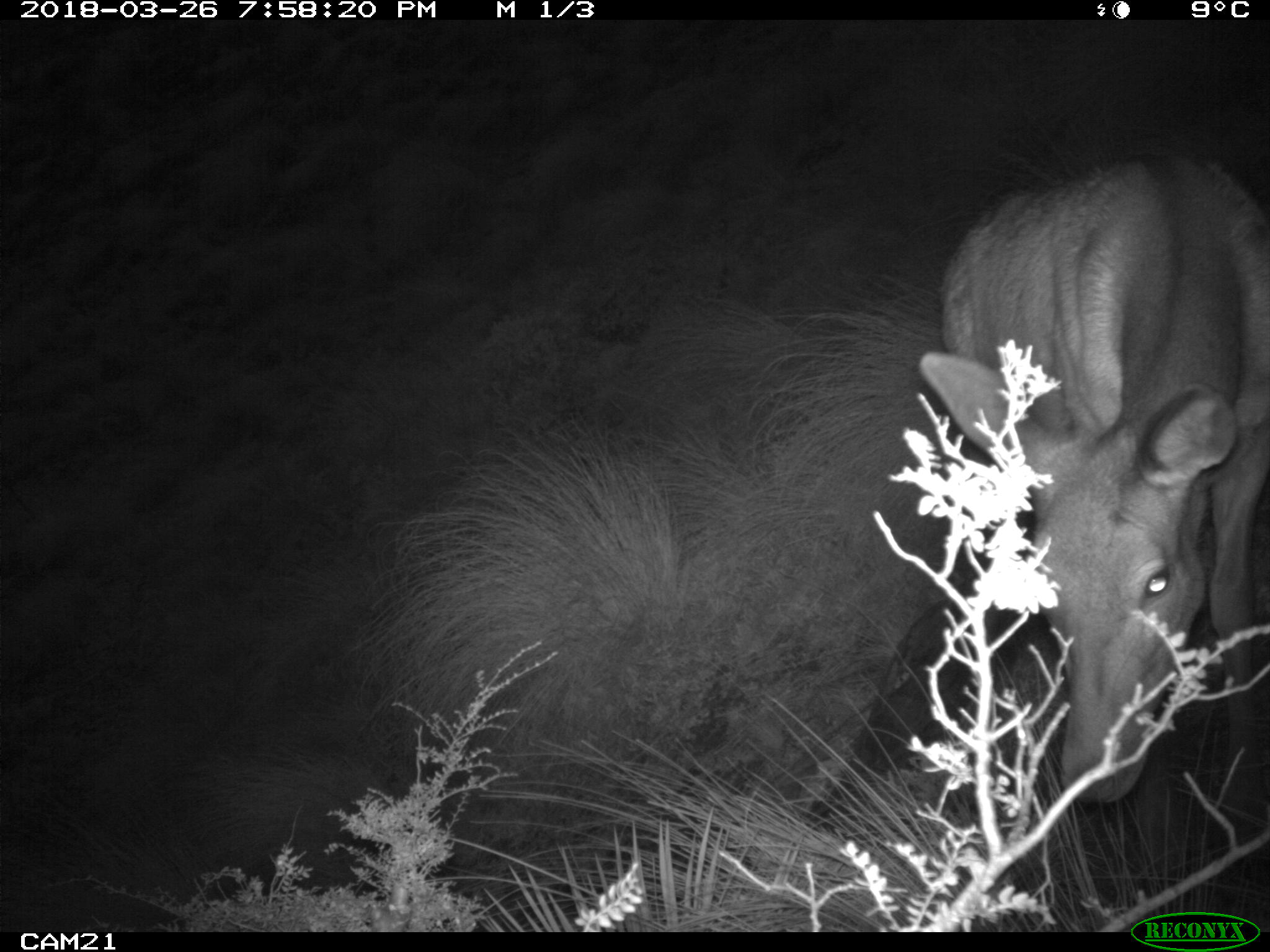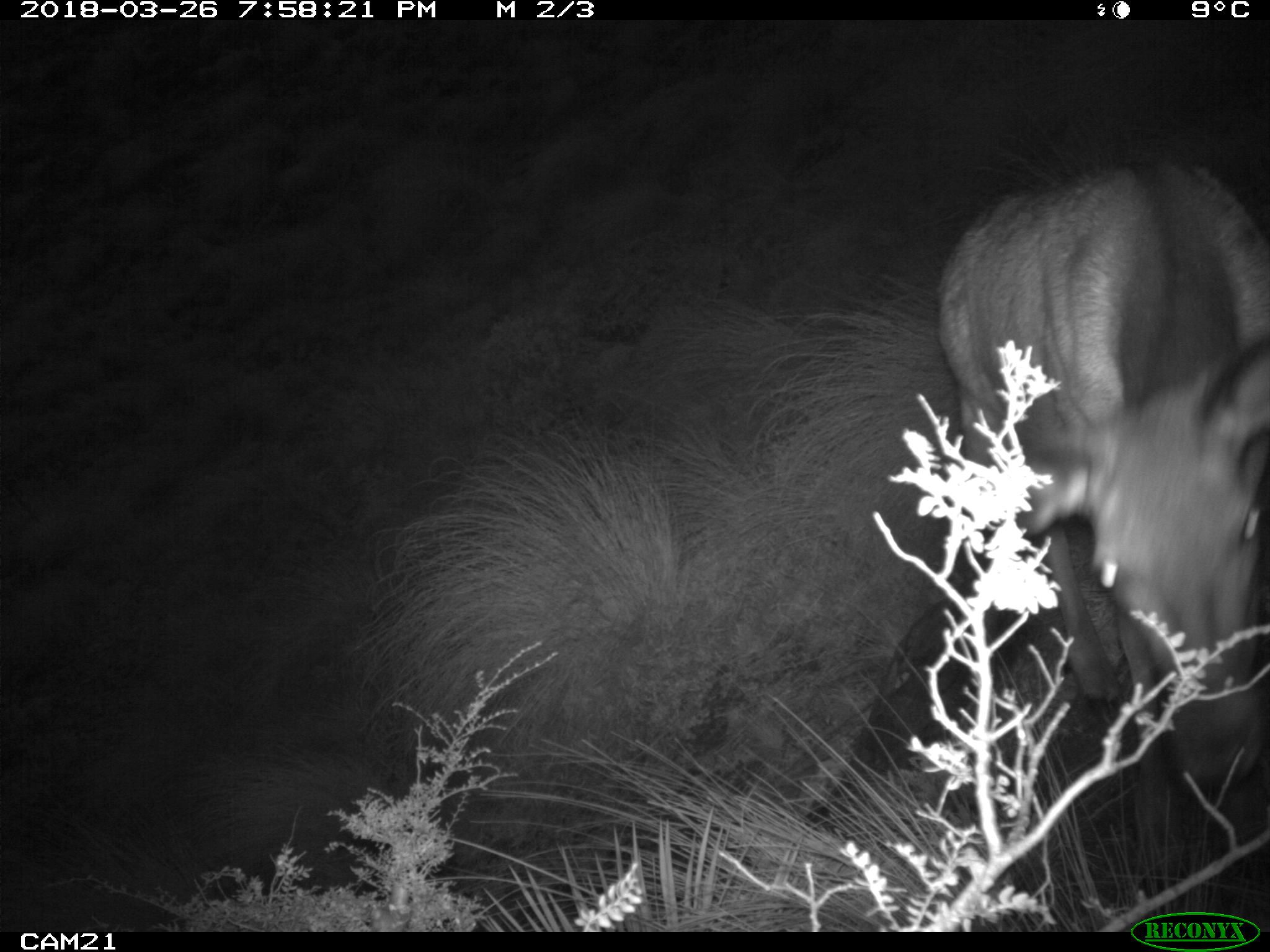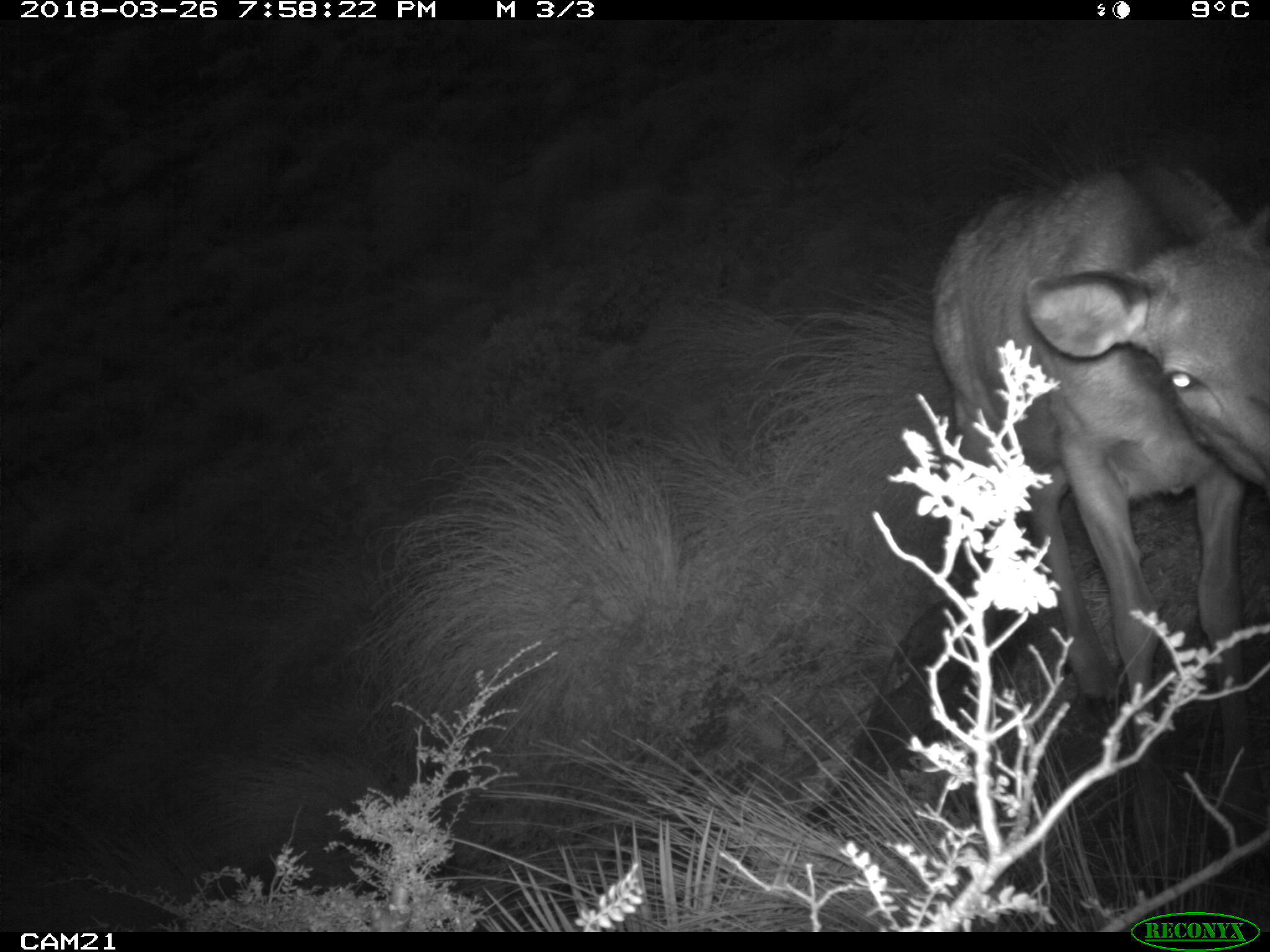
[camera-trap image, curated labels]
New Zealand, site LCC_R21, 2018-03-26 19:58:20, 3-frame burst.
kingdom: Animalia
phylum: Chordata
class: Mammalia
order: Artiodactyla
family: Cervidae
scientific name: Cervidae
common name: deer